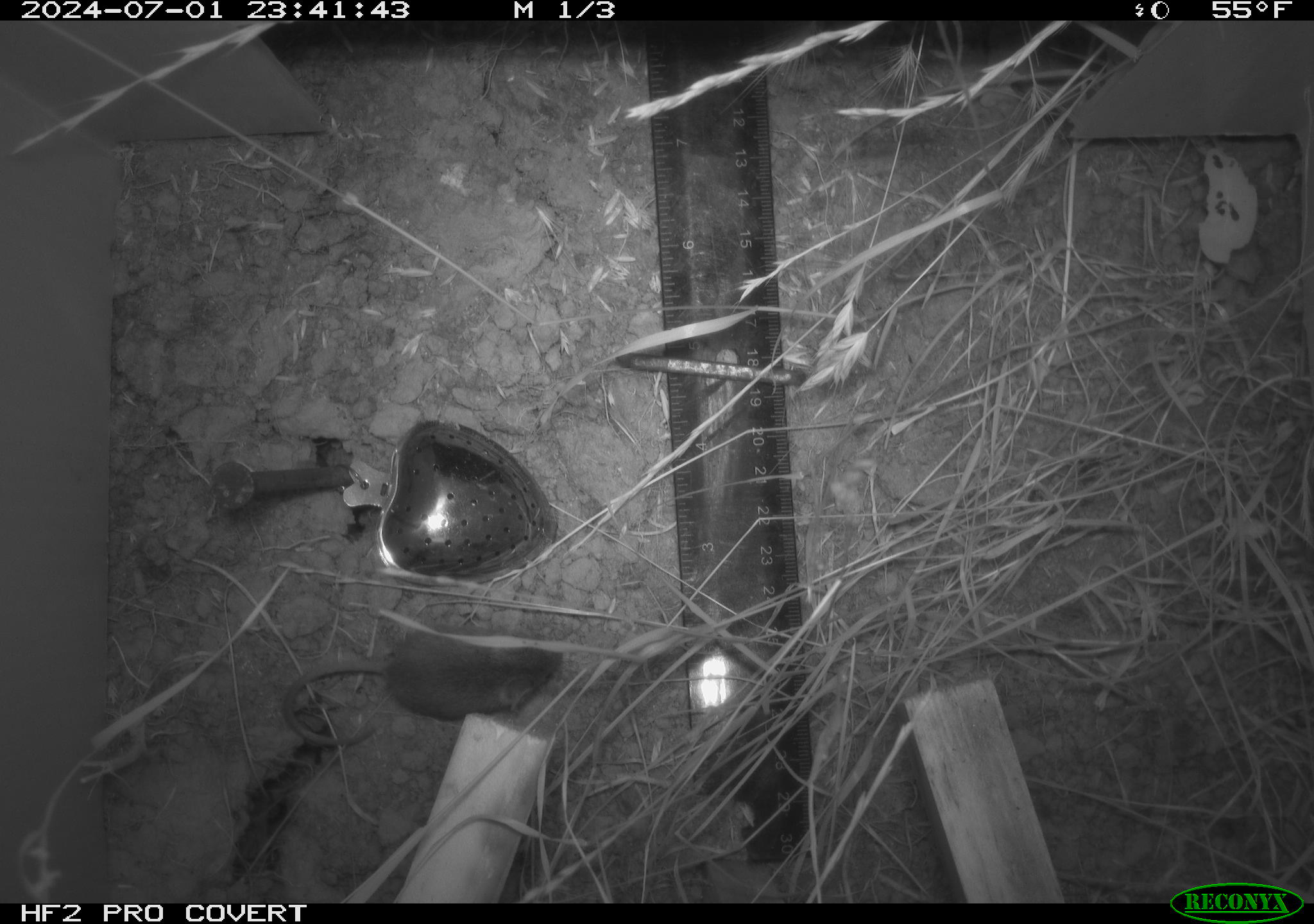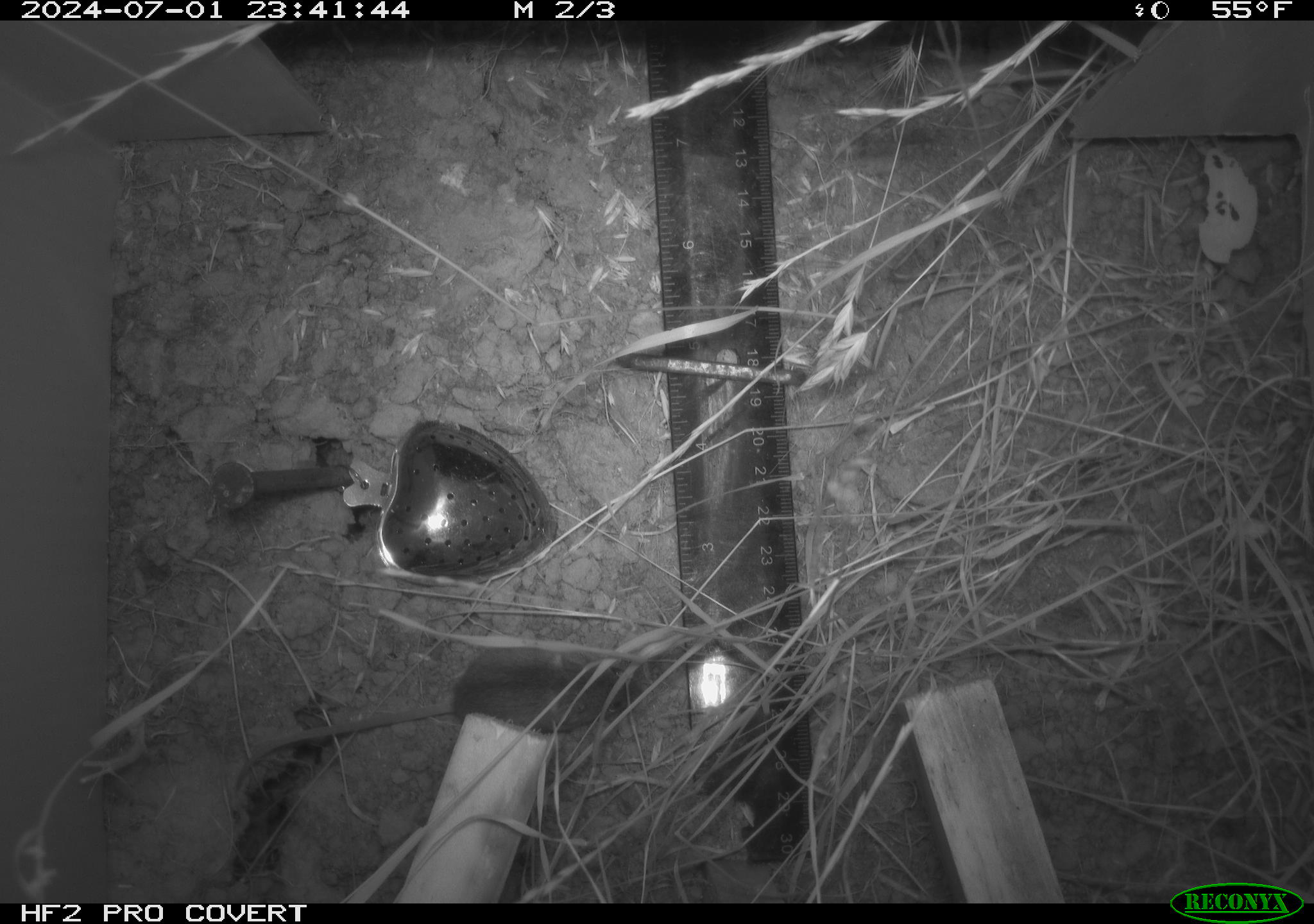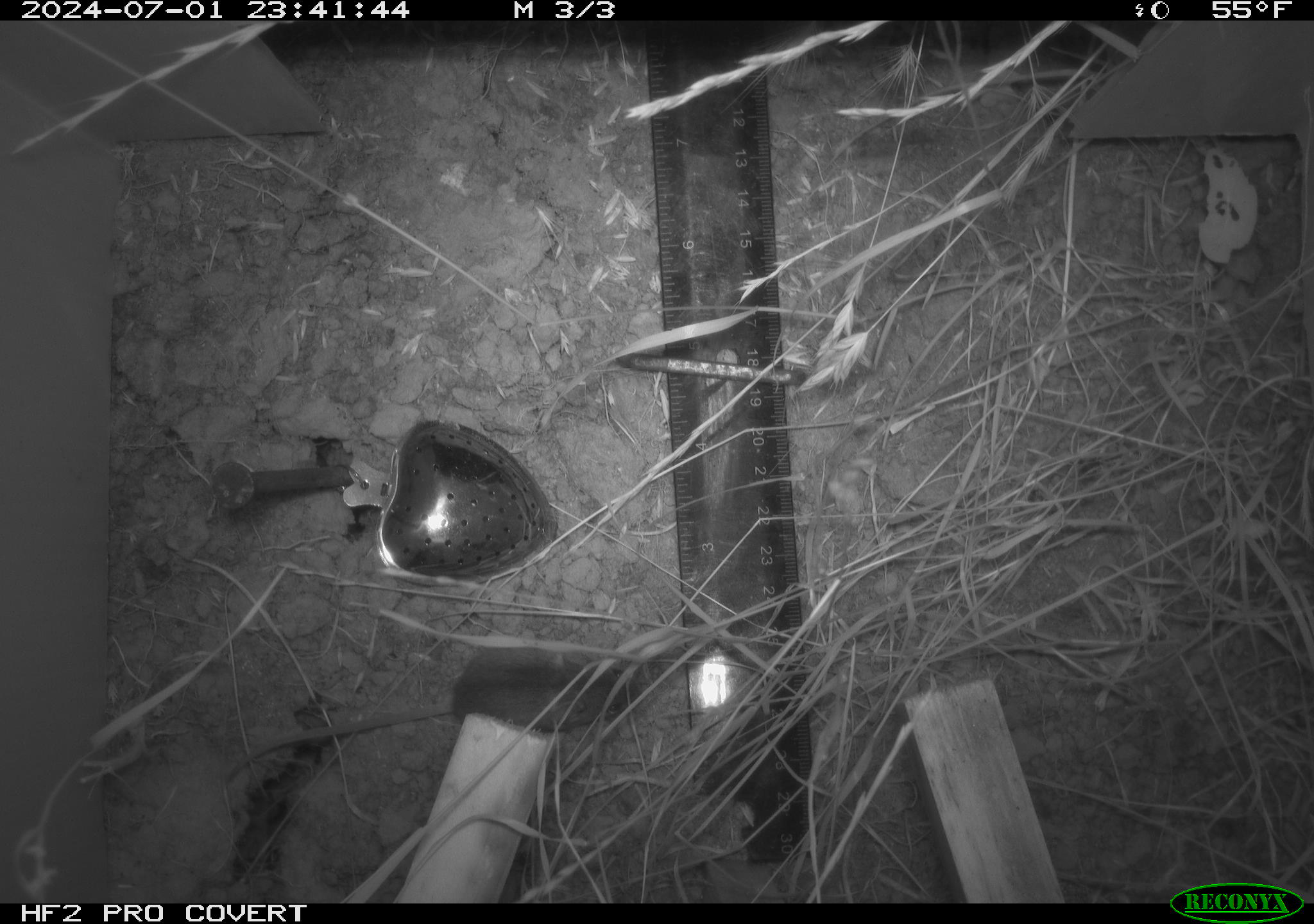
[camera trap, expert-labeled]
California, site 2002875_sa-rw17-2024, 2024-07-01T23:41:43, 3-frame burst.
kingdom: Animalia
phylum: Chordata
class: Mammalia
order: Rodentia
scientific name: Rodentia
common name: mouse species